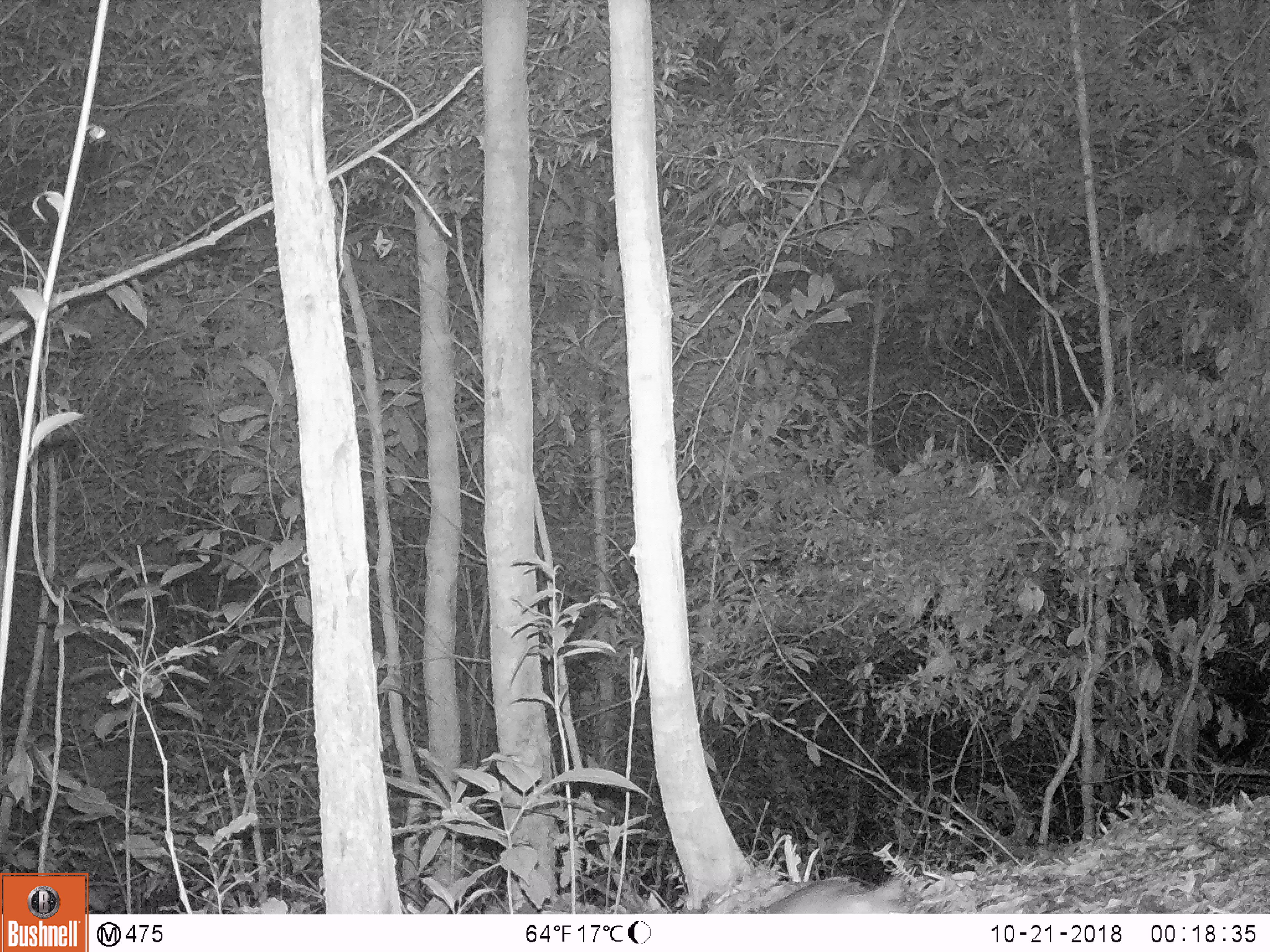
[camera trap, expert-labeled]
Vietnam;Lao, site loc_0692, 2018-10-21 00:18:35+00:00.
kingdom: Animalia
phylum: Chordata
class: Mammalia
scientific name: Mammalia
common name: mammal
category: unidentified small mammal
Unidentified small mammal (mammal) (Mammalia). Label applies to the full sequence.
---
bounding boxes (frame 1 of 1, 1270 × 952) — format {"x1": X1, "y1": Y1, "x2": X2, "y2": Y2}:
unidentified small mammal: {"x1": 769, "y1": 875, "x2": 904, "y2": 913}